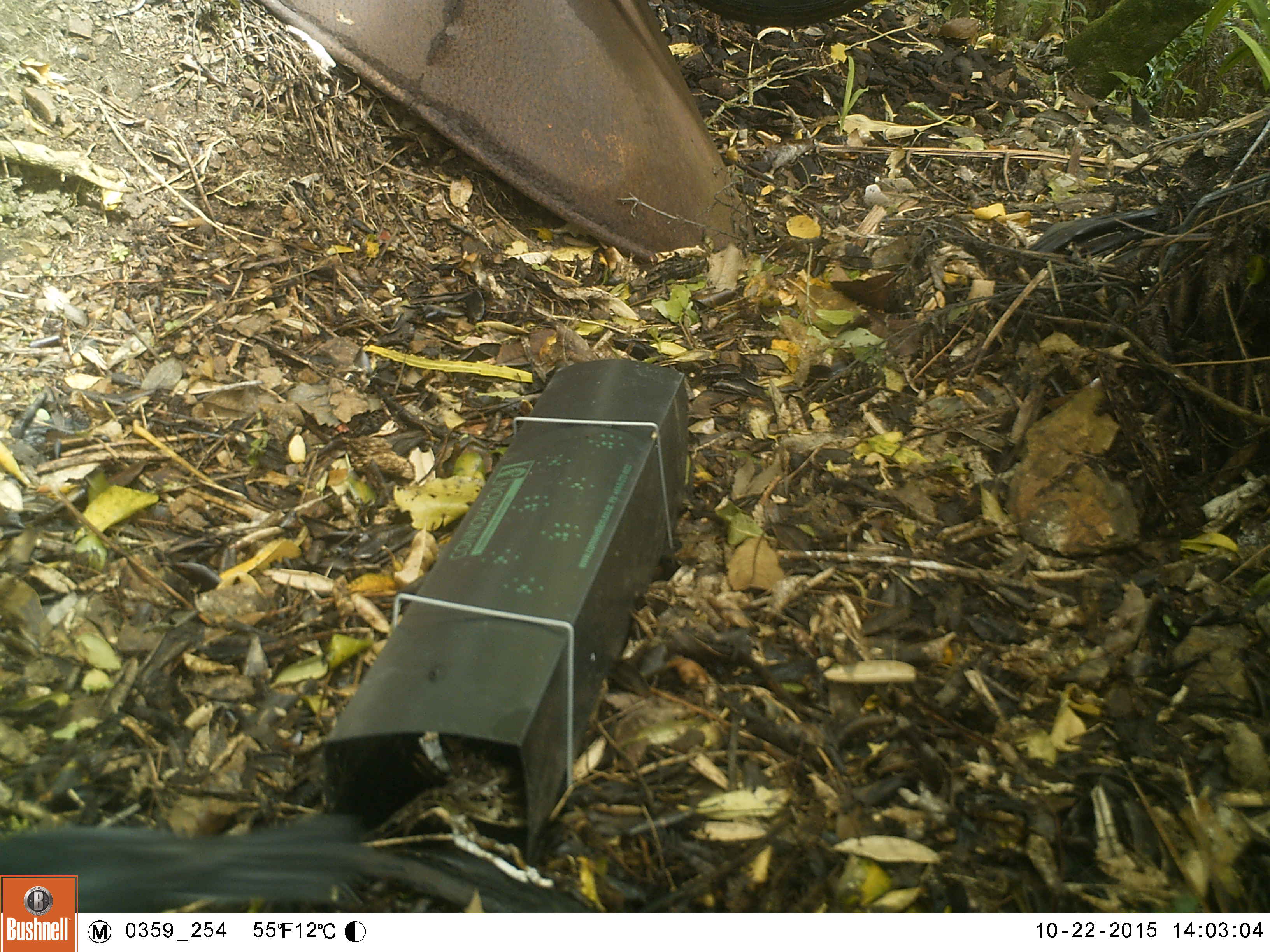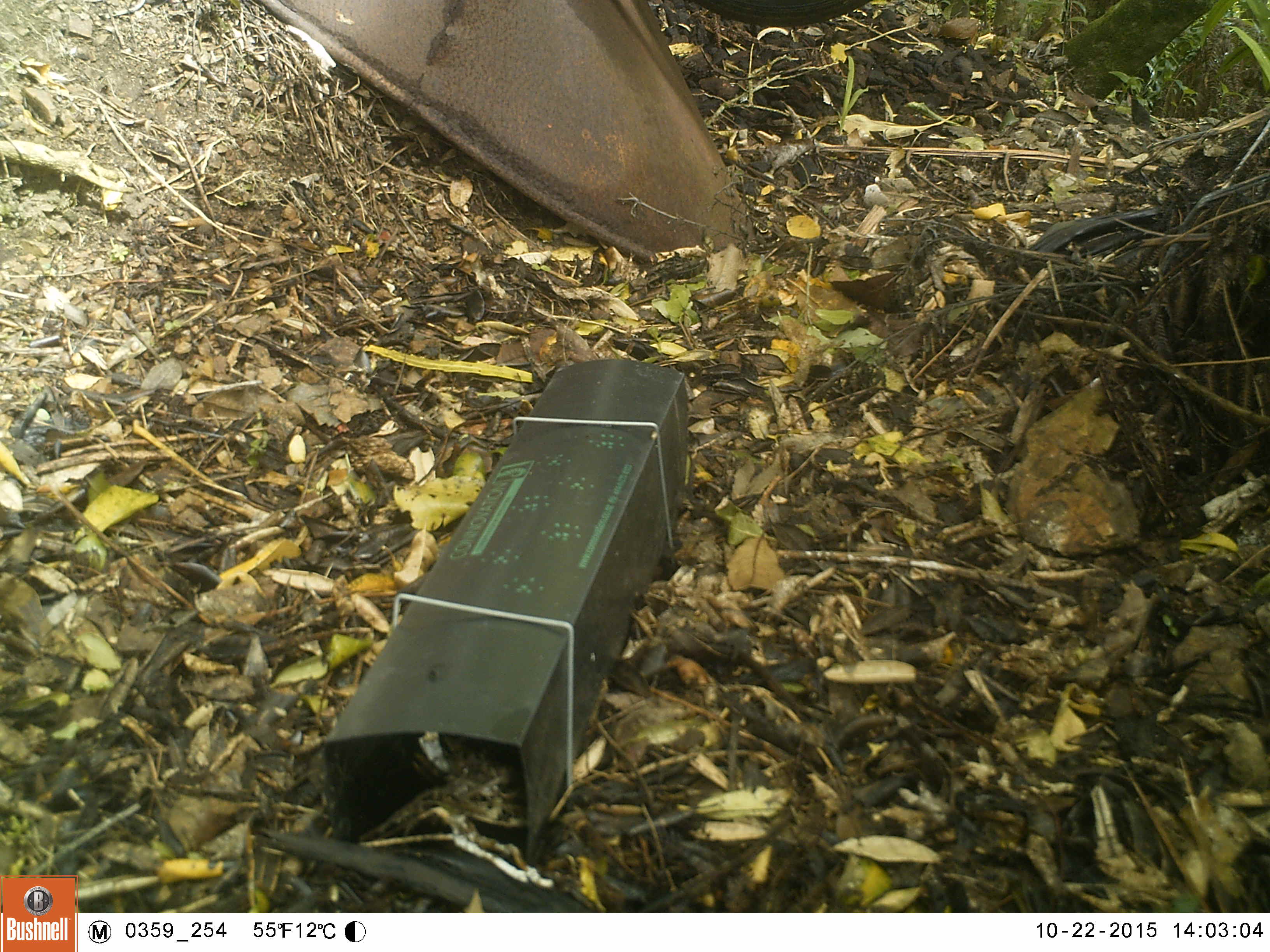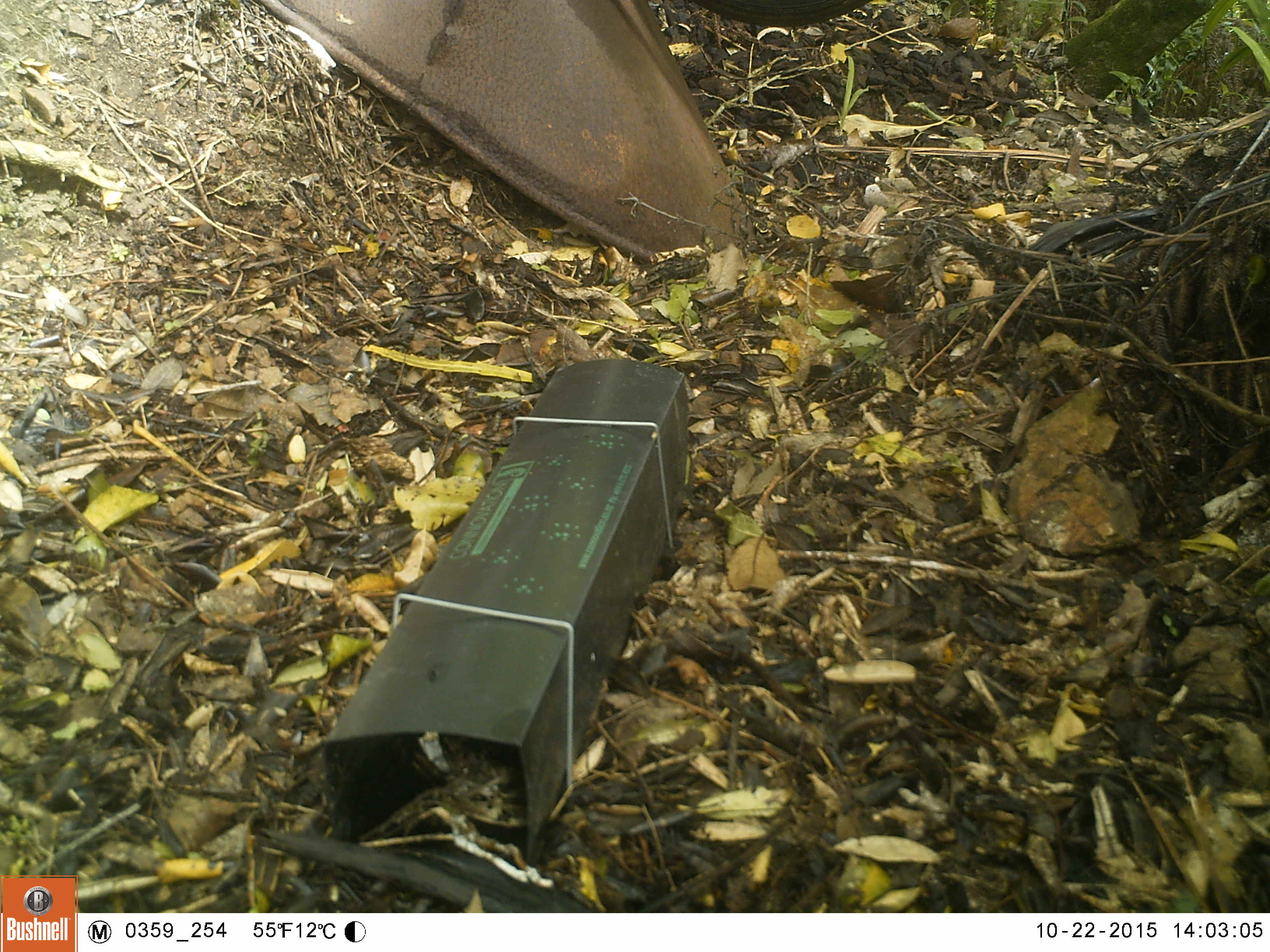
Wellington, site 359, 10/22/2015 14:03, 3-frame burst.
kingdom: Animalia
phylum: Chordata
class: Aves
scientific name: Aves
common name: bird